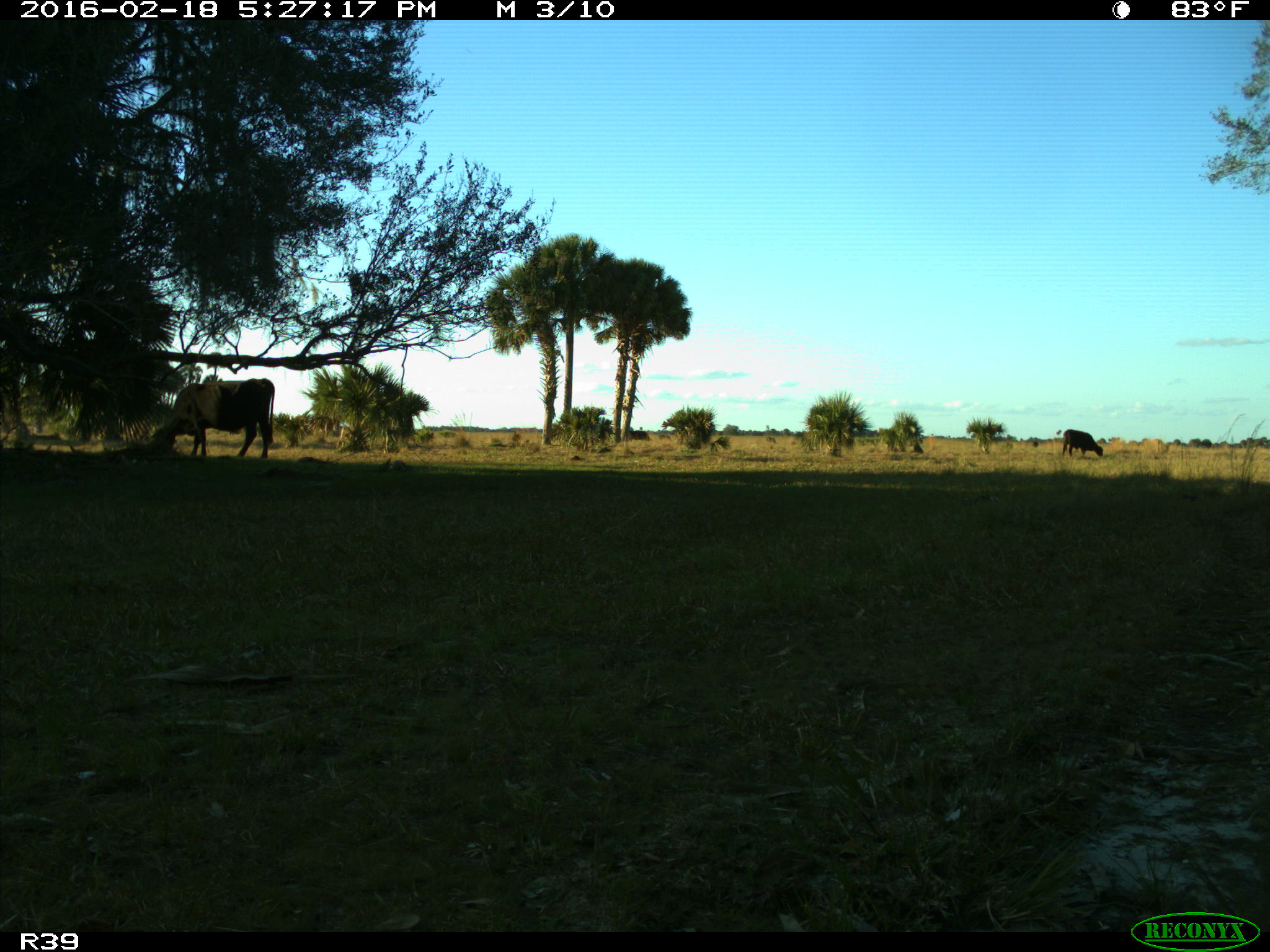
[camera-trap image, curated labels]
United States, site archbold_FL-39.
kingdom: Animalia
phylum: Chordata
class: Mammalia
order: Artiodactyla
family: Bovidae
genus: Bos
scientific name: Bos taurus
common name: domestic cow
Bos taurus (domestic cow).